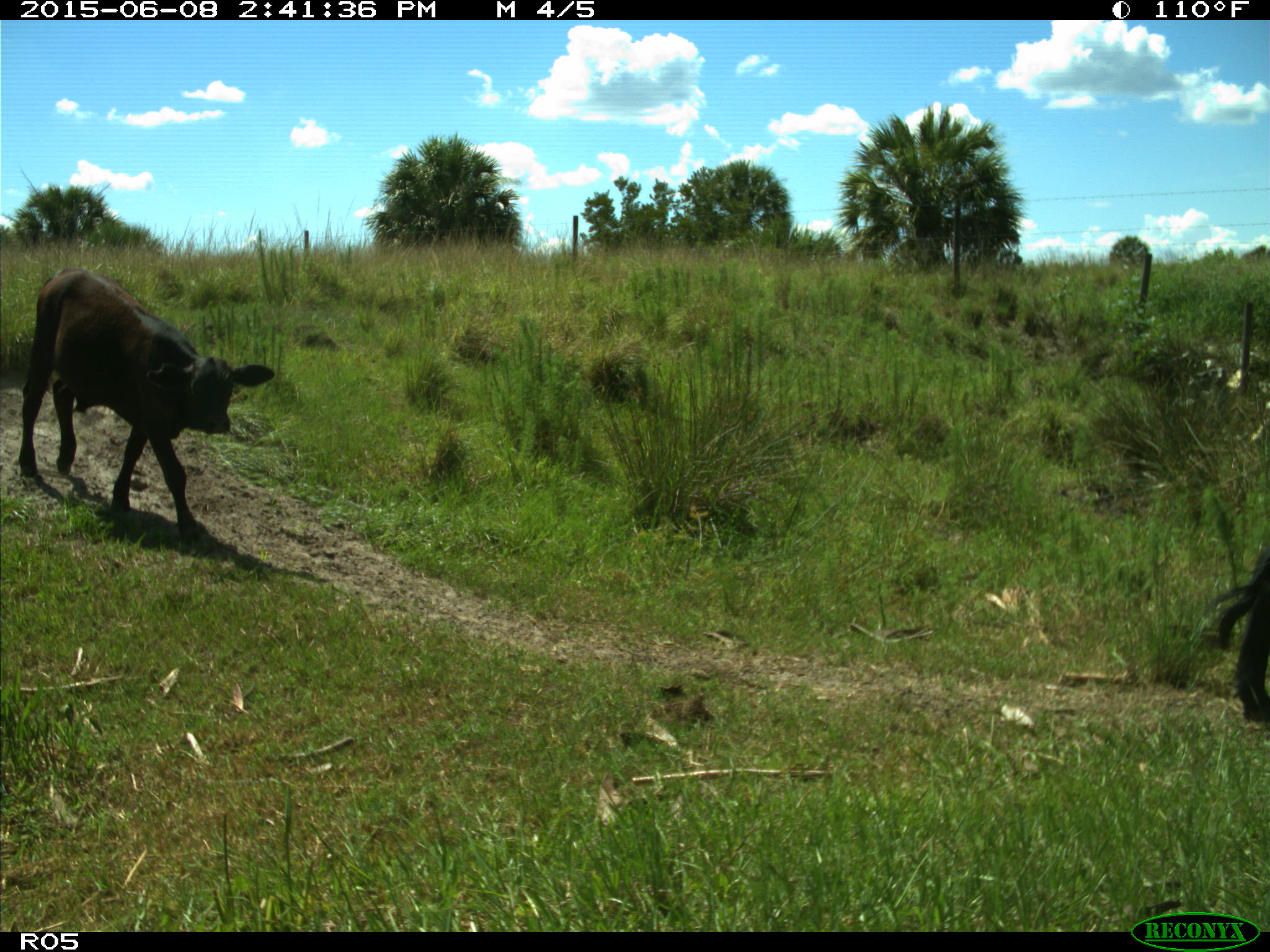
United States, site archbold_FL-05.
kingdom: Animalia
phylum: Chordata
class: Mammalia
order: Artiodactyla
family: Bovidae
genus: Bos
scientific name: Bos taurus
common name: domestic cow